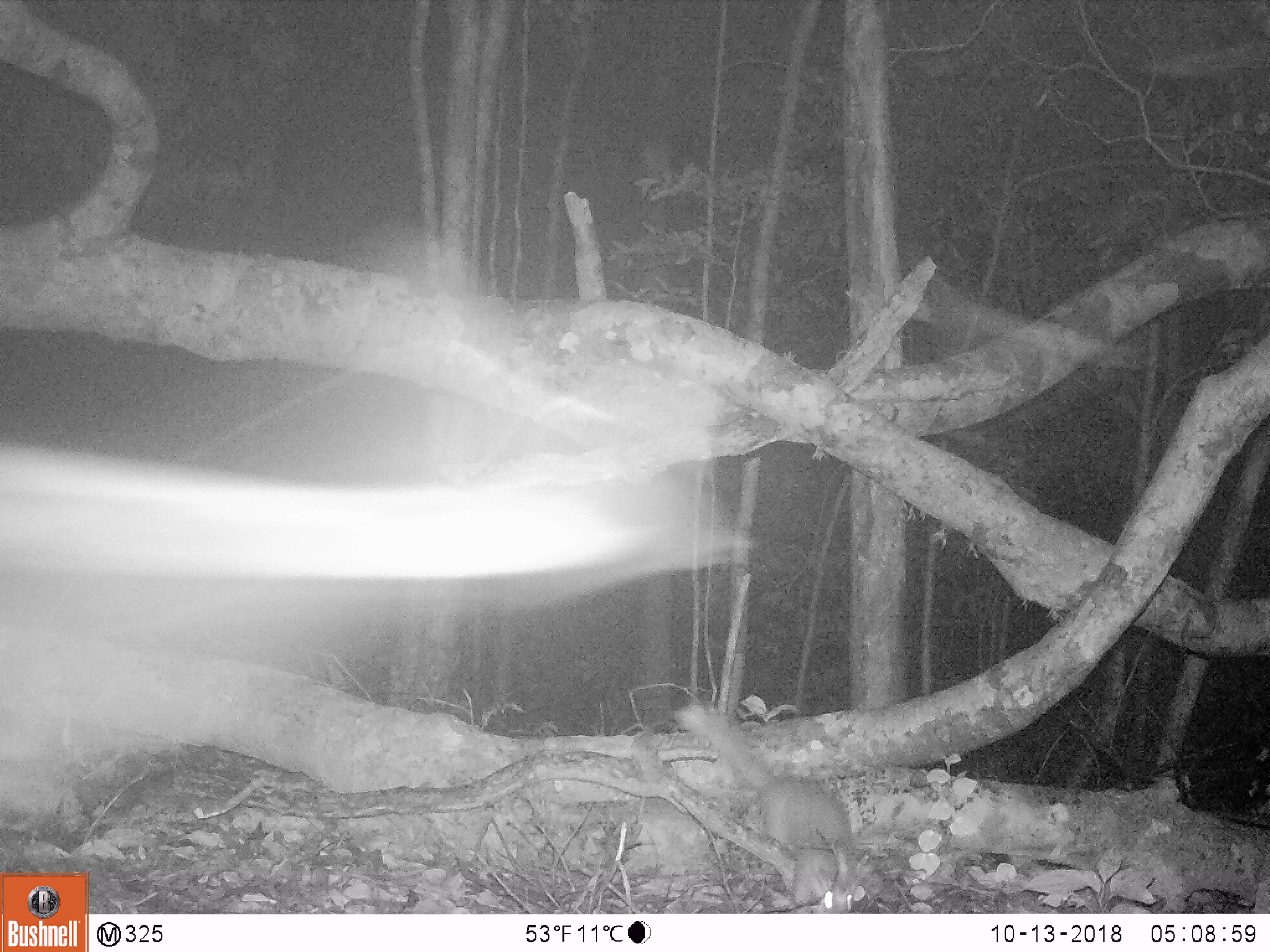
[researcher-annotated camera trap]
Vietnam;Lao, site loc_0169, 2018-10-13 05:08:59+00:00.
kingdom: Animalia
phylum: Chordata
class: Mammalia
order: Carnivora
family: Mustelidae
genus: Melogale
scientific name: Melogale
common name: ferret badger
Ferret badger (Melogale). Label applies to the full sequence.